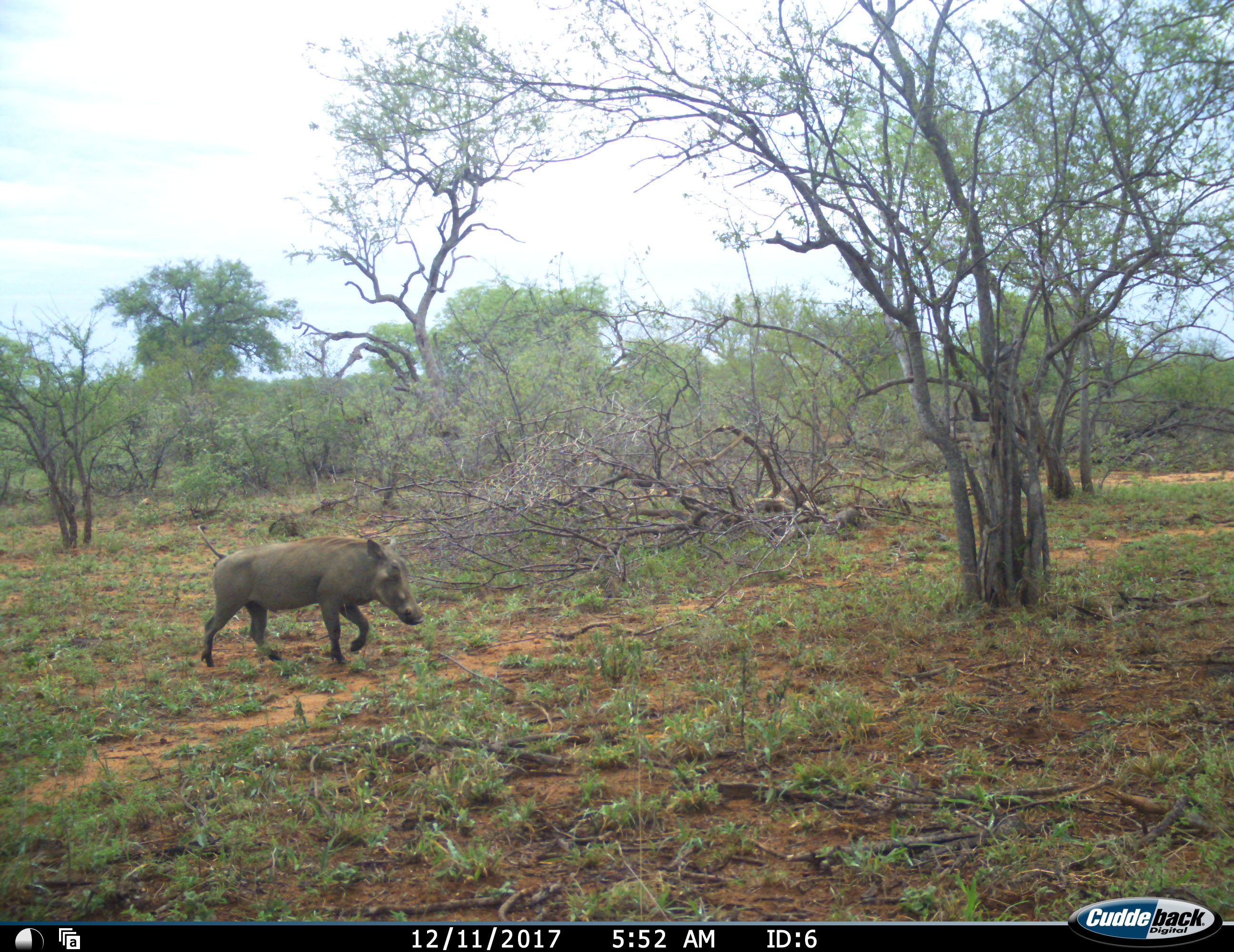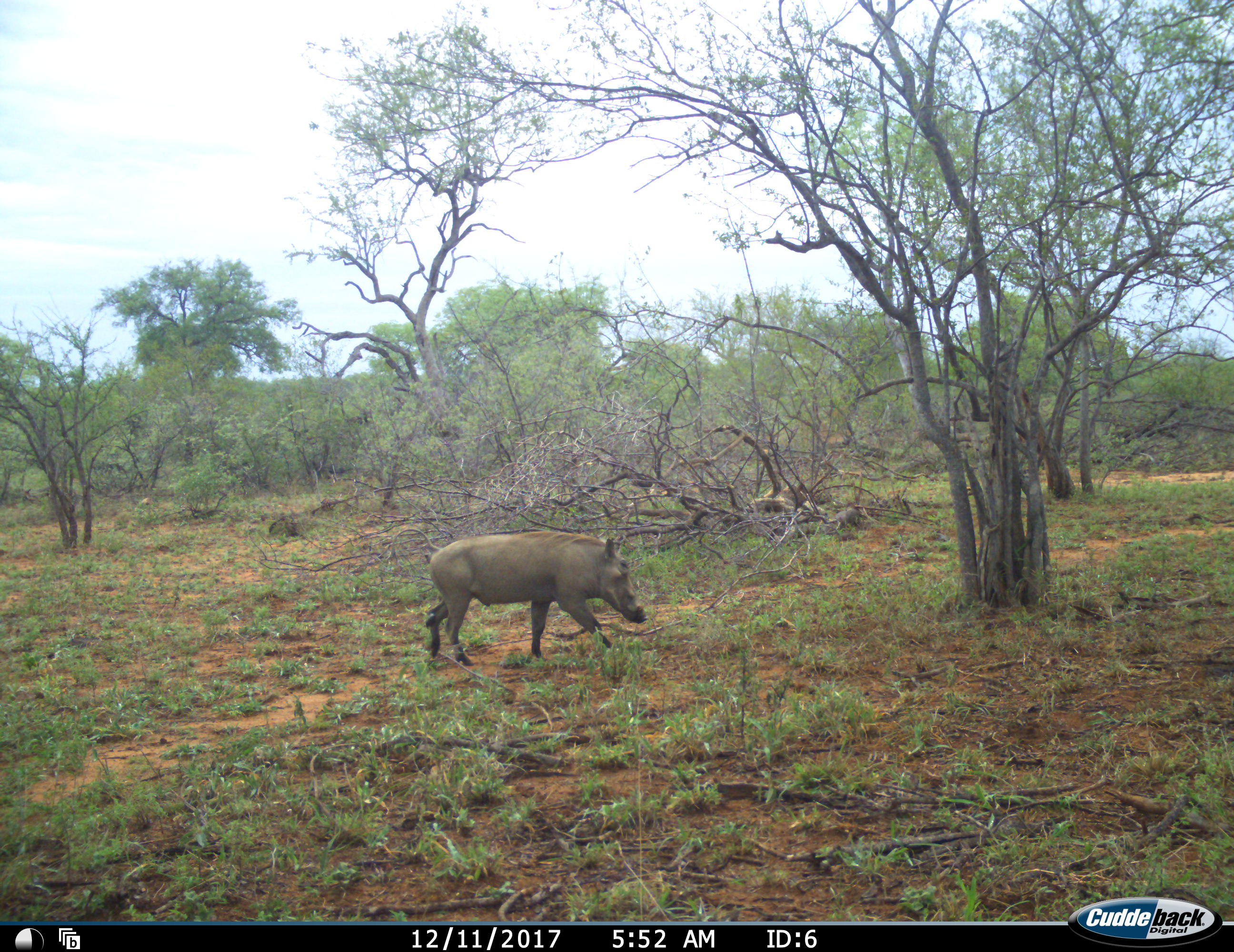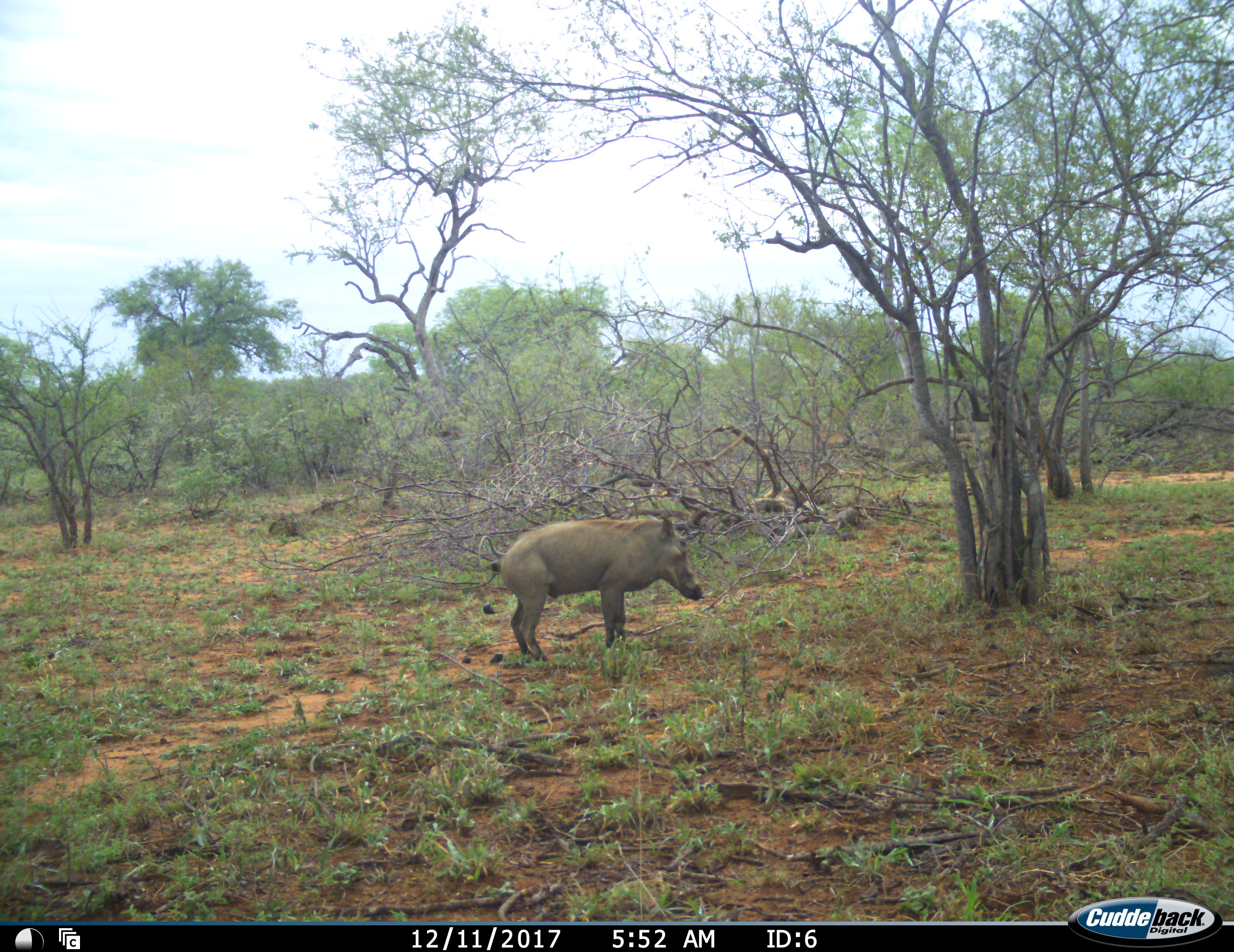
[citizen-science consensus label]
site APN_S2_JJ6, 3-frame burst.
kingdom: Animalia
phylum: Chordata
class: Mammalia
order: Artiodactyla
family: Suidae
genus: Phacochoerus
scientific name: Phacochoerus africanus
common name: warthog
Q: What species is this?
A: Warthog (Phacochoerus africanus).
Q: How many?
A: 1.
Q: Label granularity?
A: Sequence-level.